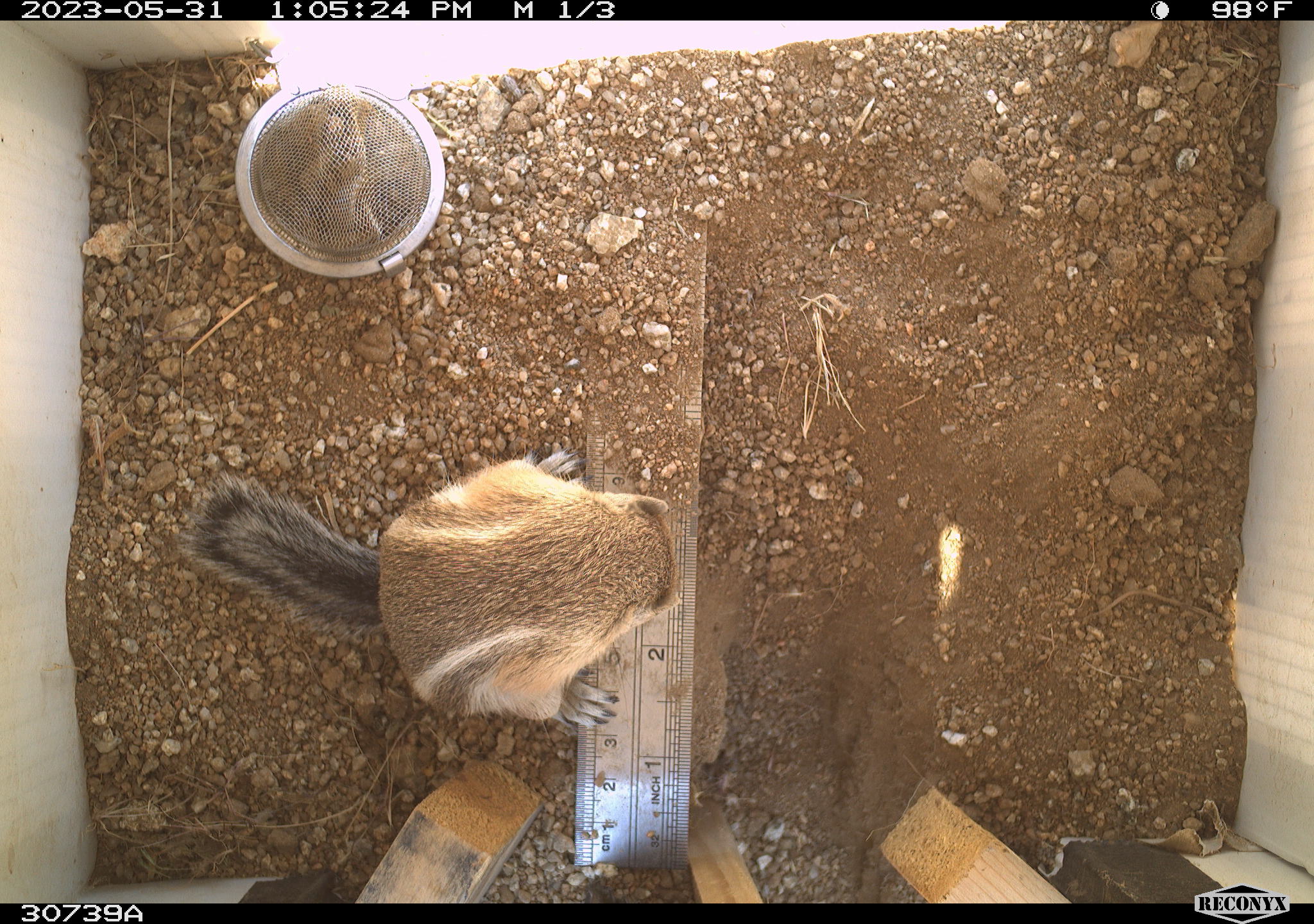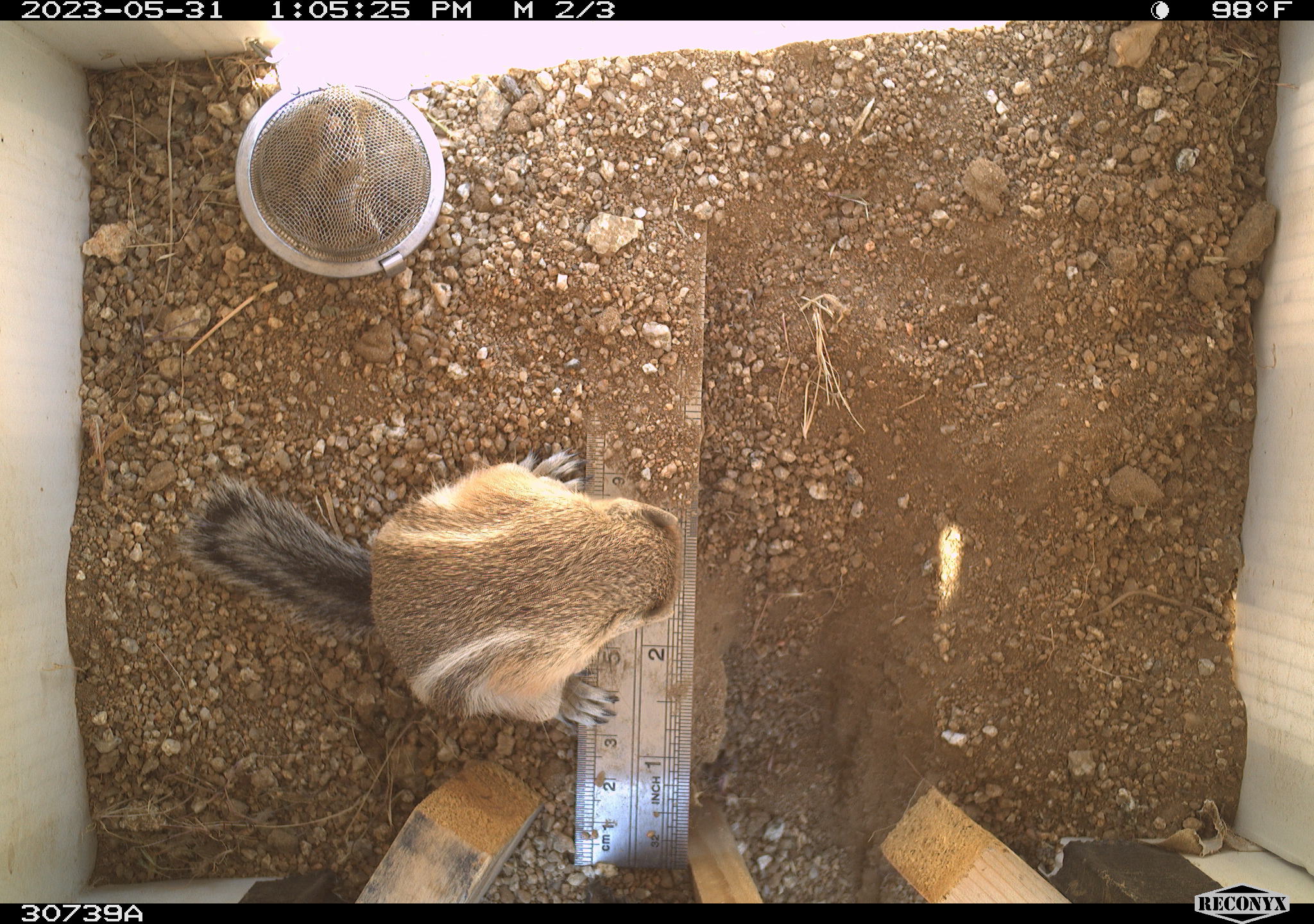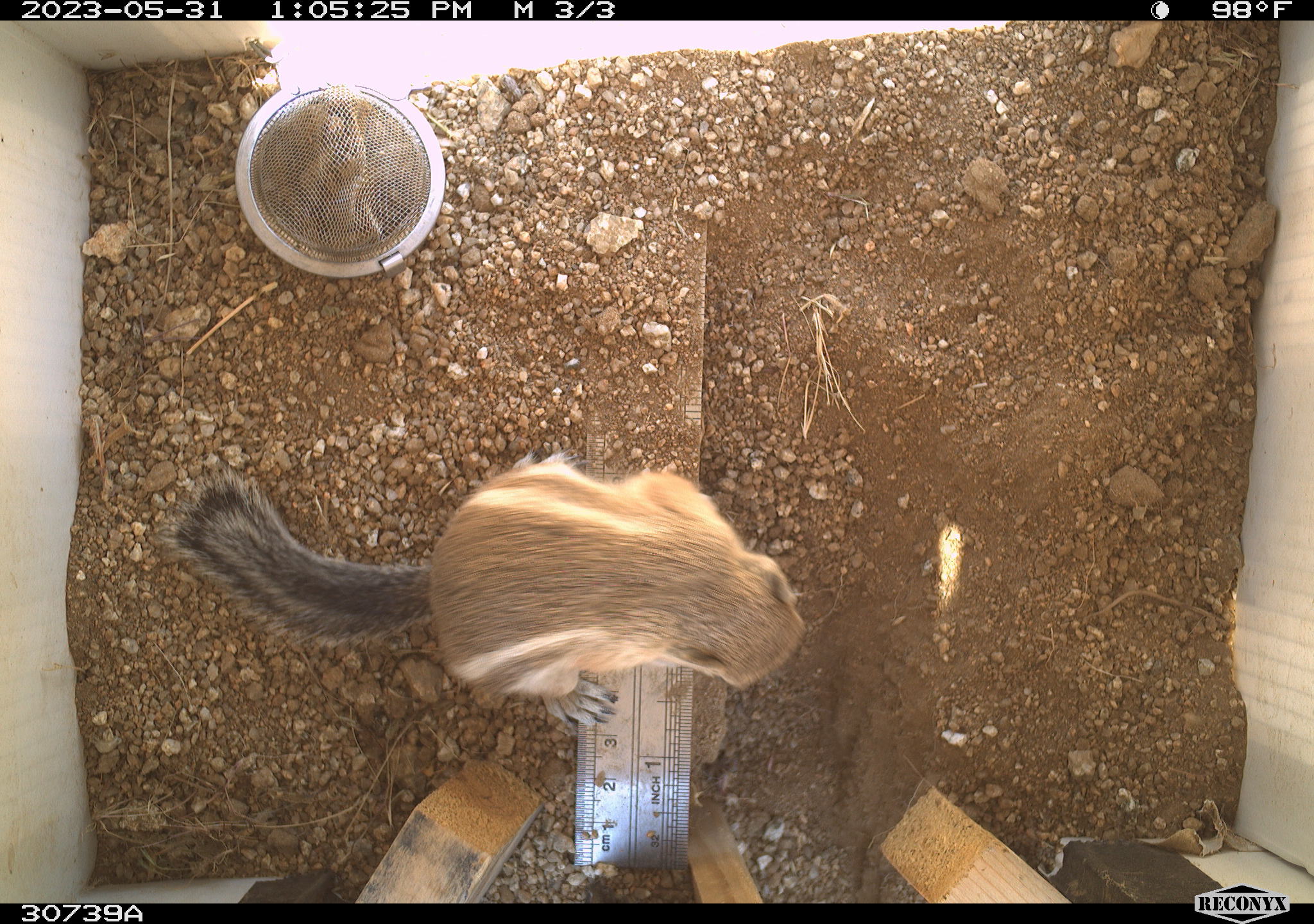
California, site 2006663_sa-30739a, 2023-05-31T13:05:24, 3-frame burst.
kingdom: Animalia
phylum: Chordata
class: Mammalia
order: Rodentia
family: Sciuridae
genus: Ammospermophilus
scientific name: Ammospermophilus leucurus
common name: white-tailed antelope squirrel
White-tailed antelope squirrel (Ammospermophilus leucurus).